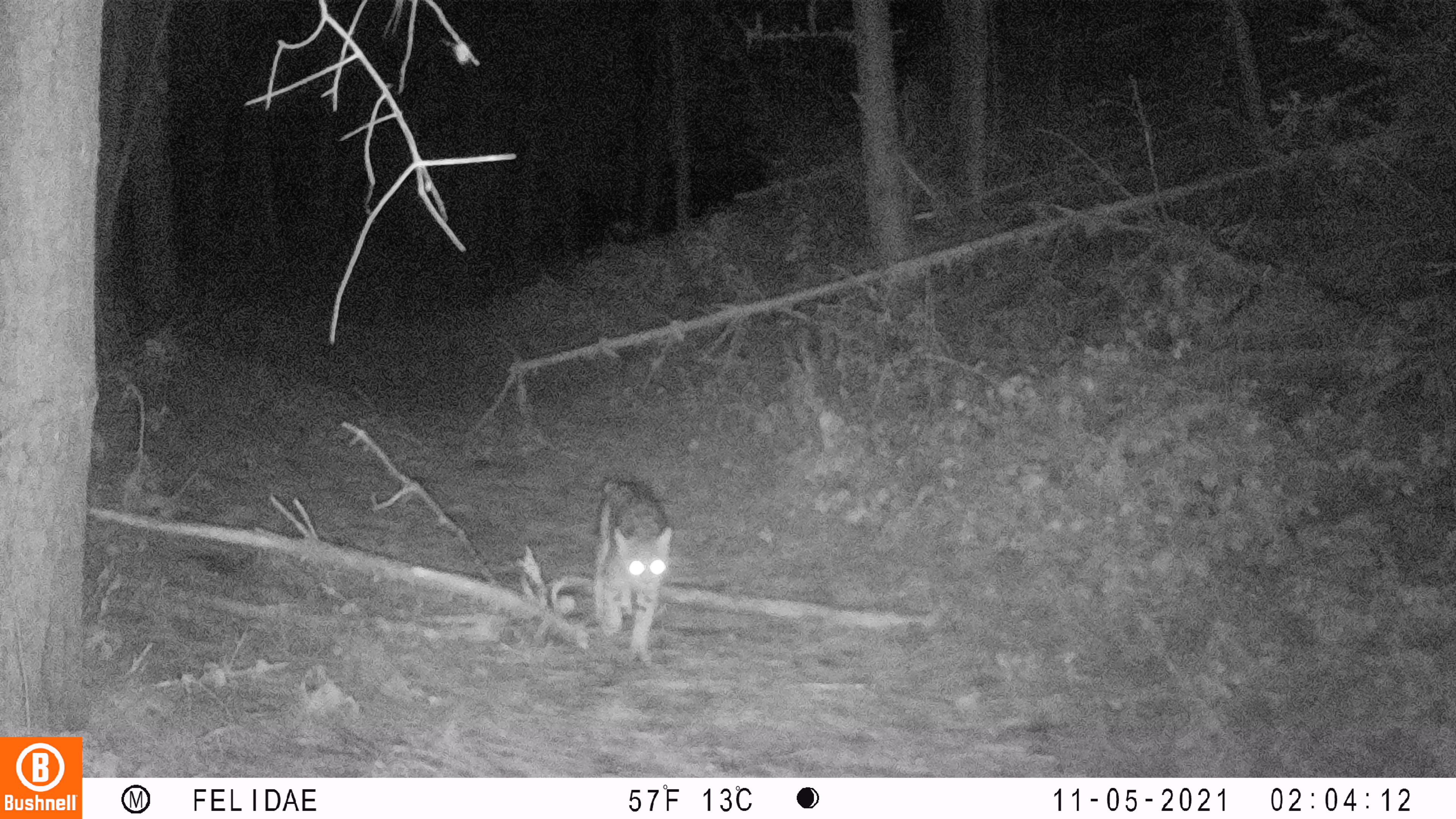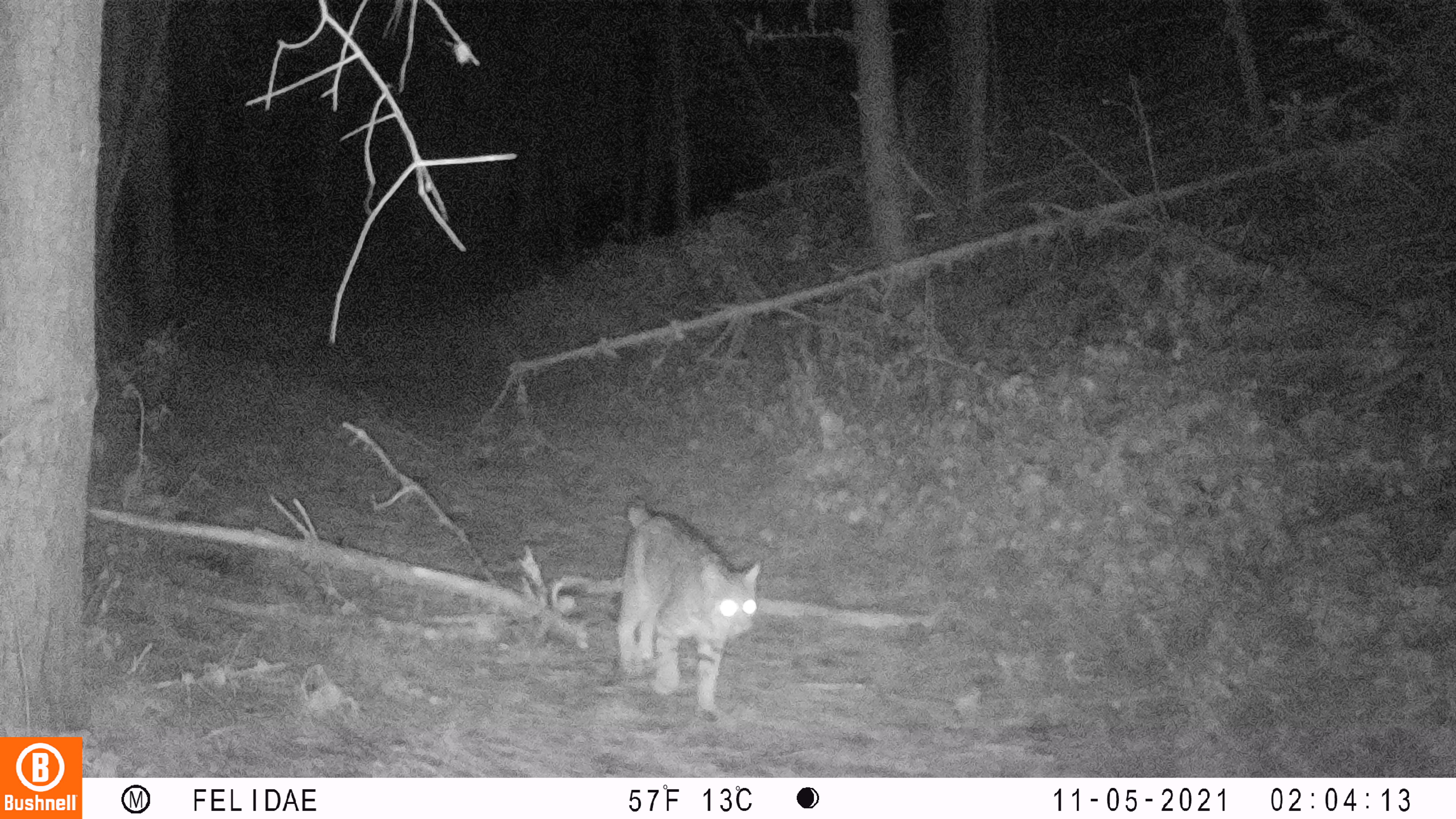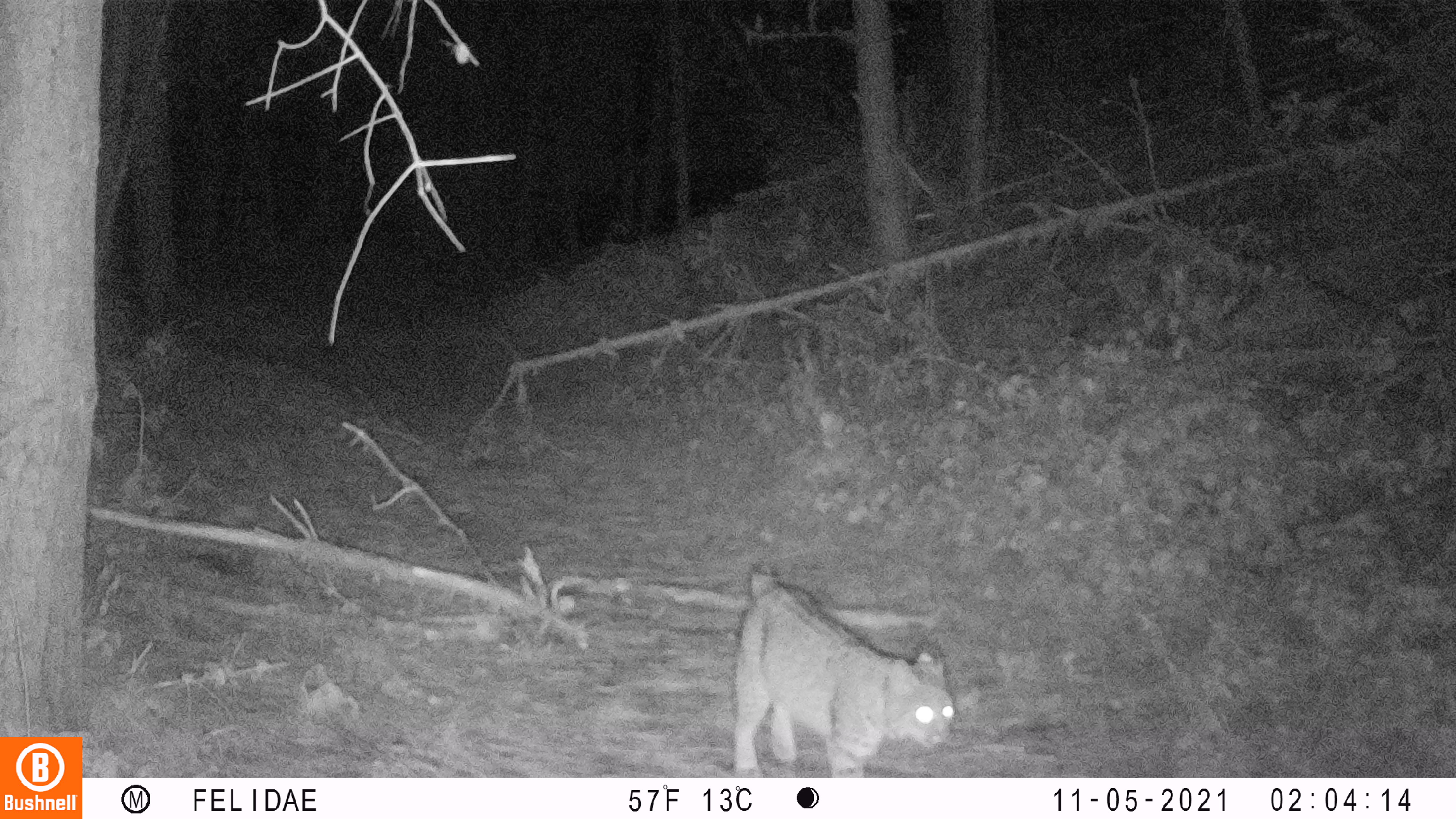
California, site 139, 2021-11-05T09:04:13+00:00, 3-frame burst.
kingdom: Animalia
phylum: Chordata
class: Mammalia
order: Carnivora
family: Felidae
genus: Lynx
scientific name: Lynx rufus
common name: bobcat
Bobcat (Lynx rufus).